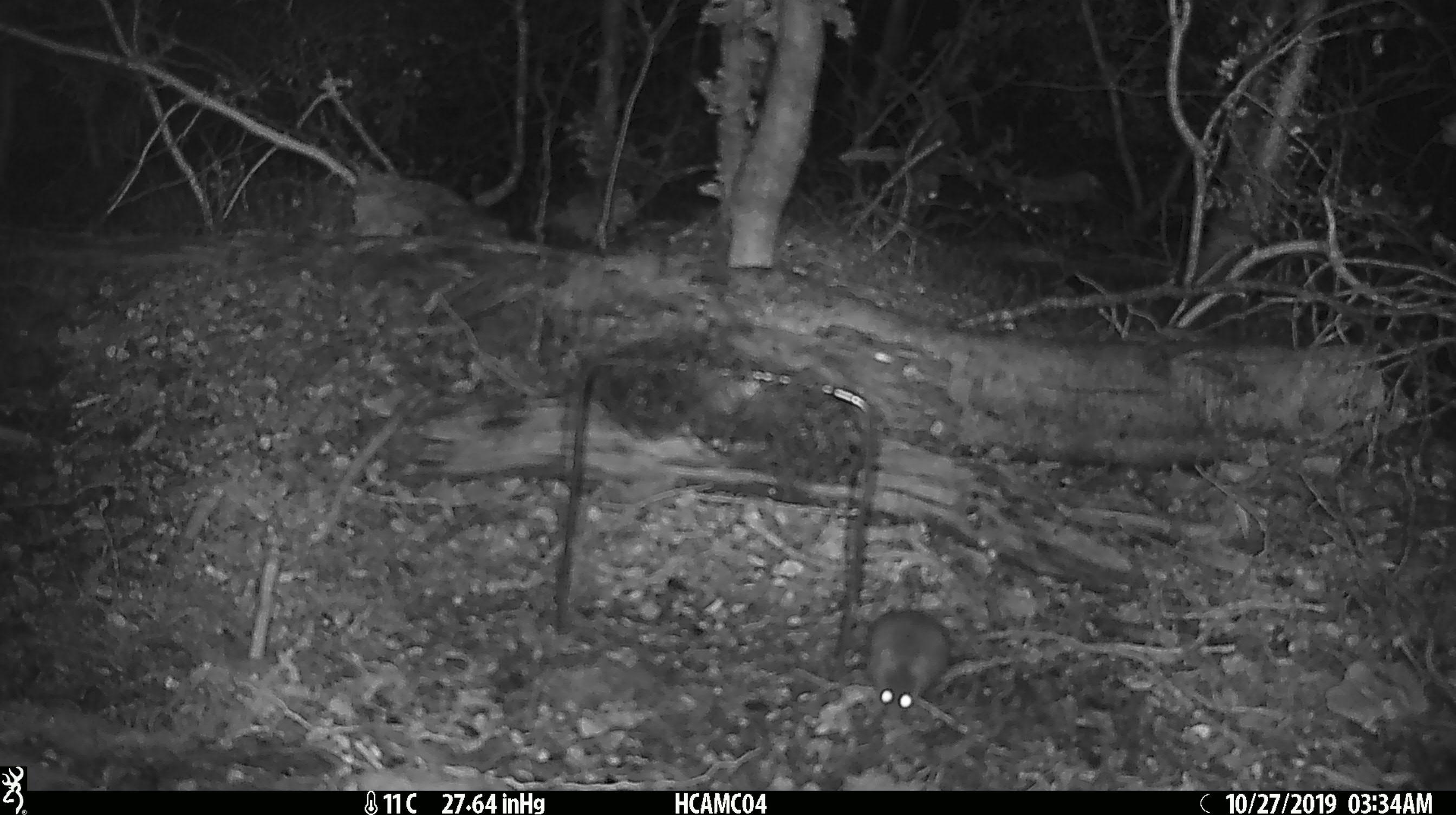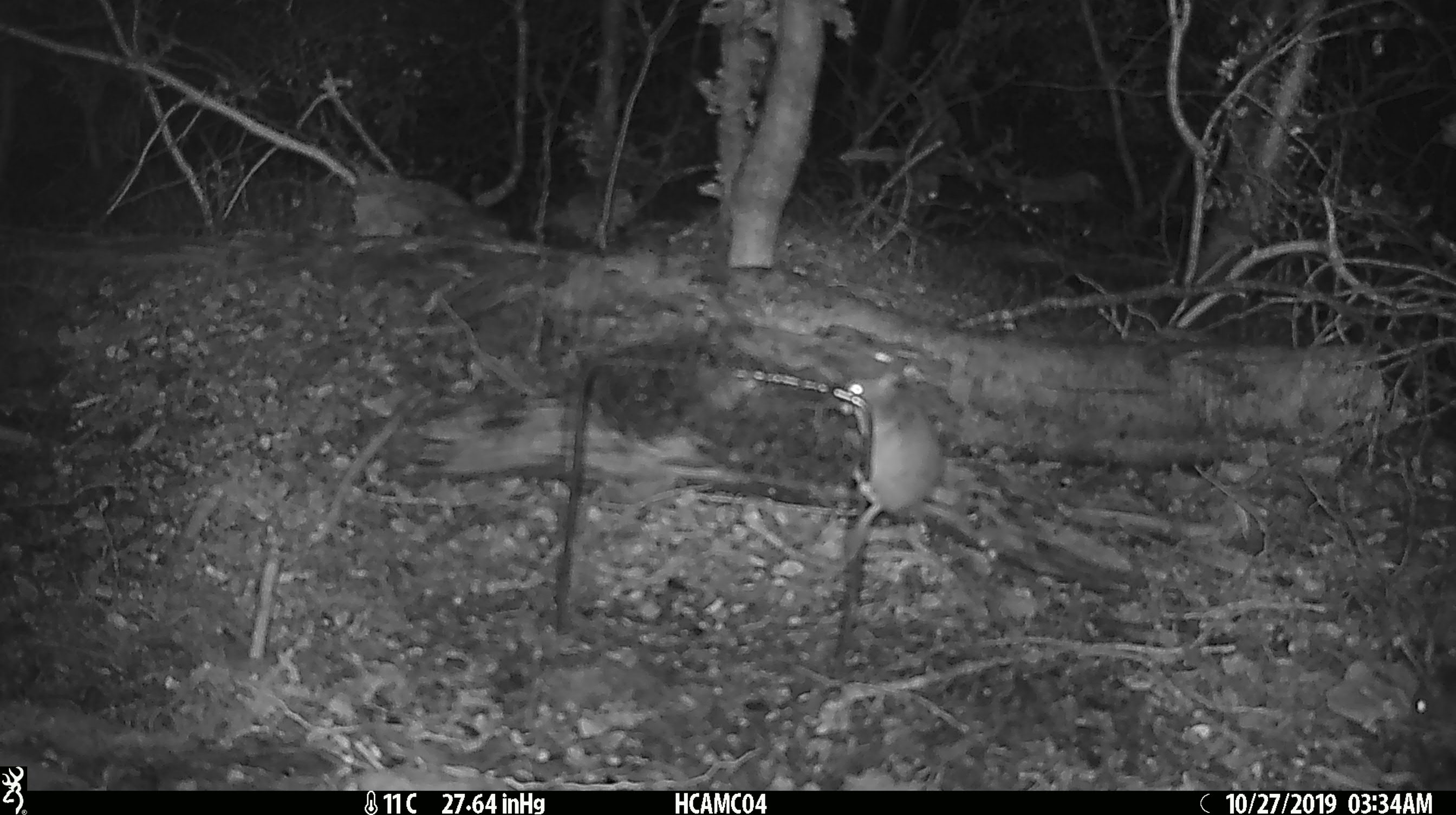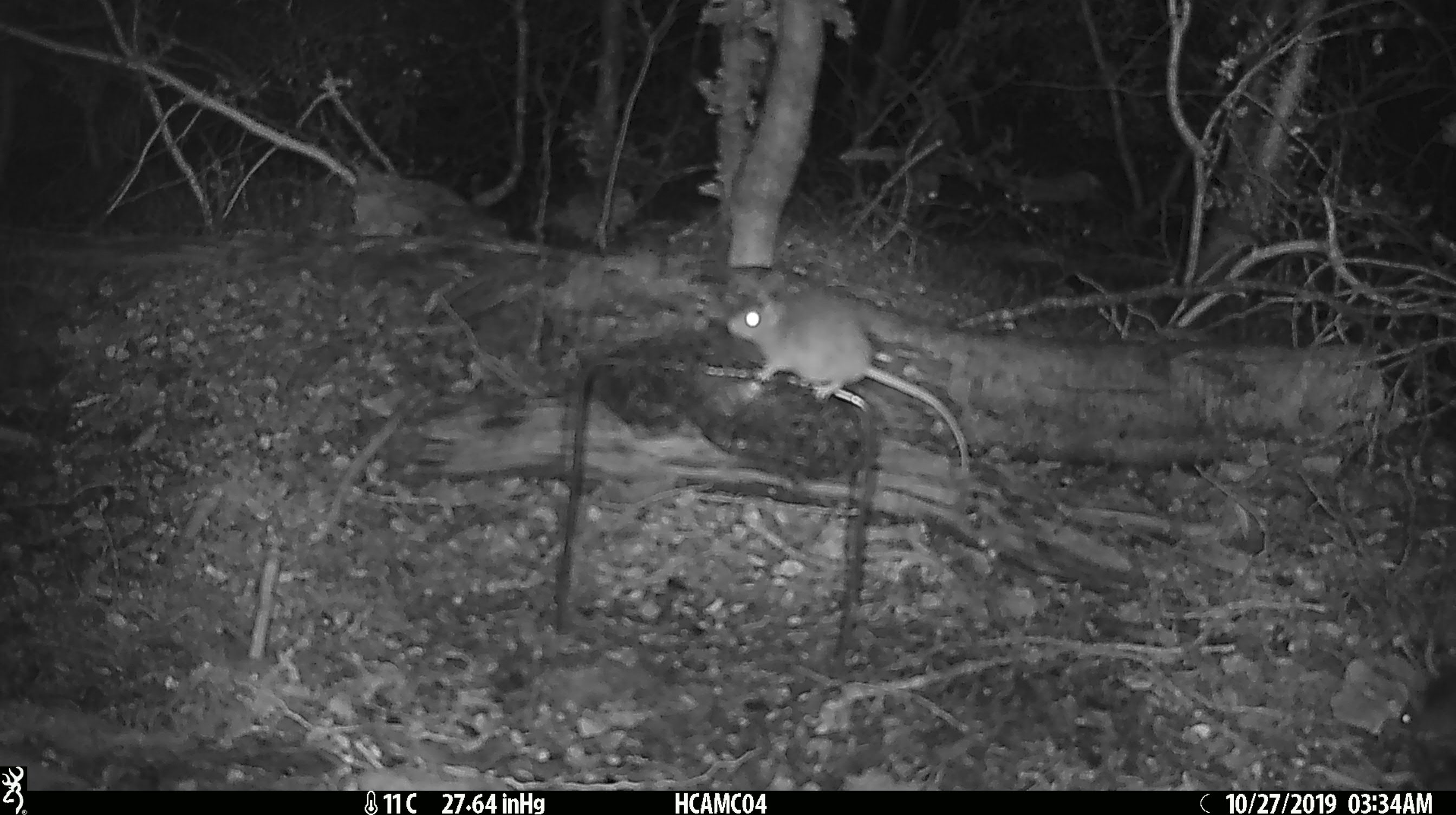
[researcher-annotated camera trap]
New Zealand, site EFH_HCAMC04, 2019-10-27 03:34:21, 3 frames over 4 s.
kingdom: Animalia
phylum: Chordata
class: Mammalia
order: Rodentia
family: Muridae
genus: Mus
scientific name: Mus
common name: mouse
Mouse (Mus).